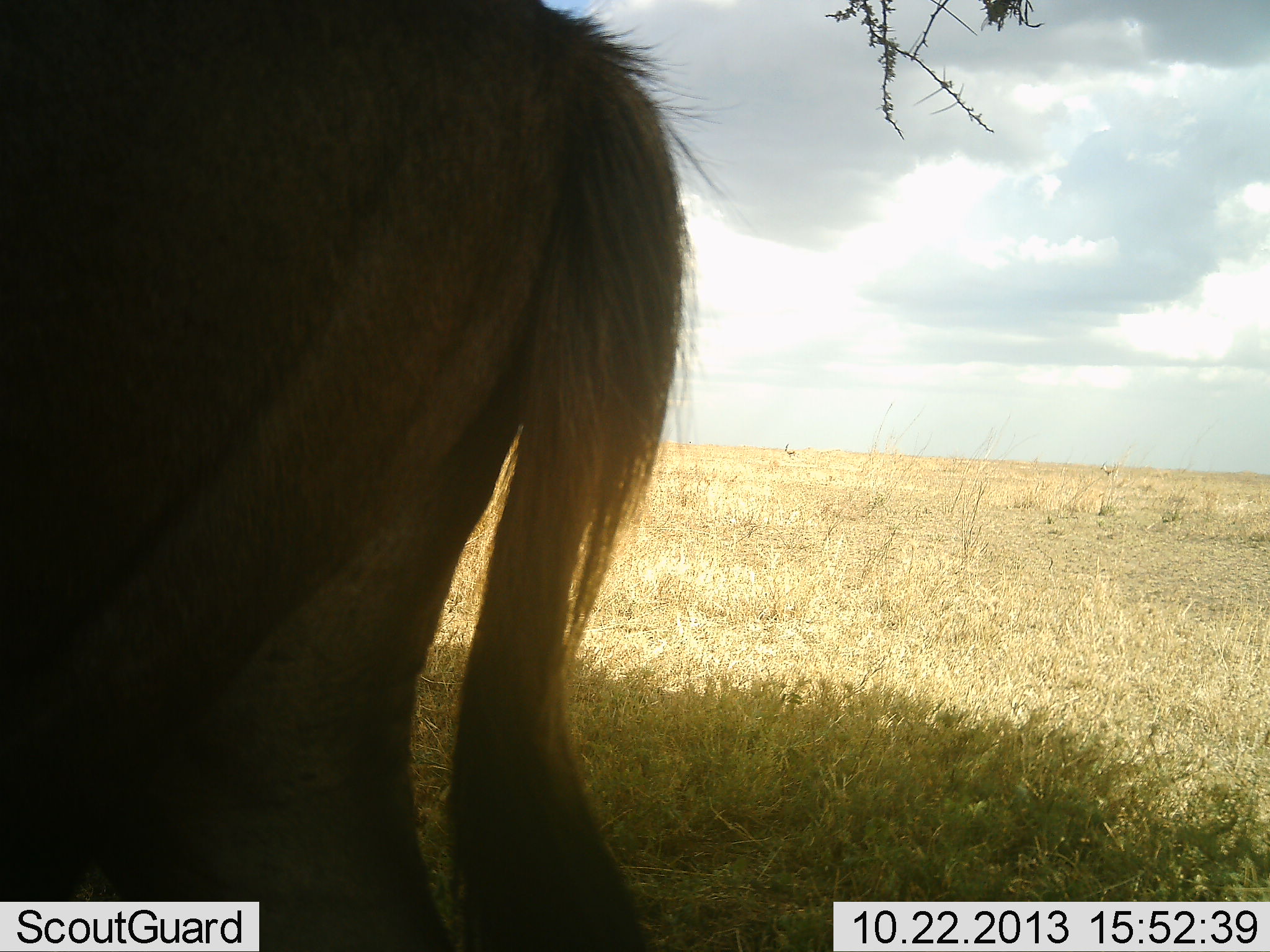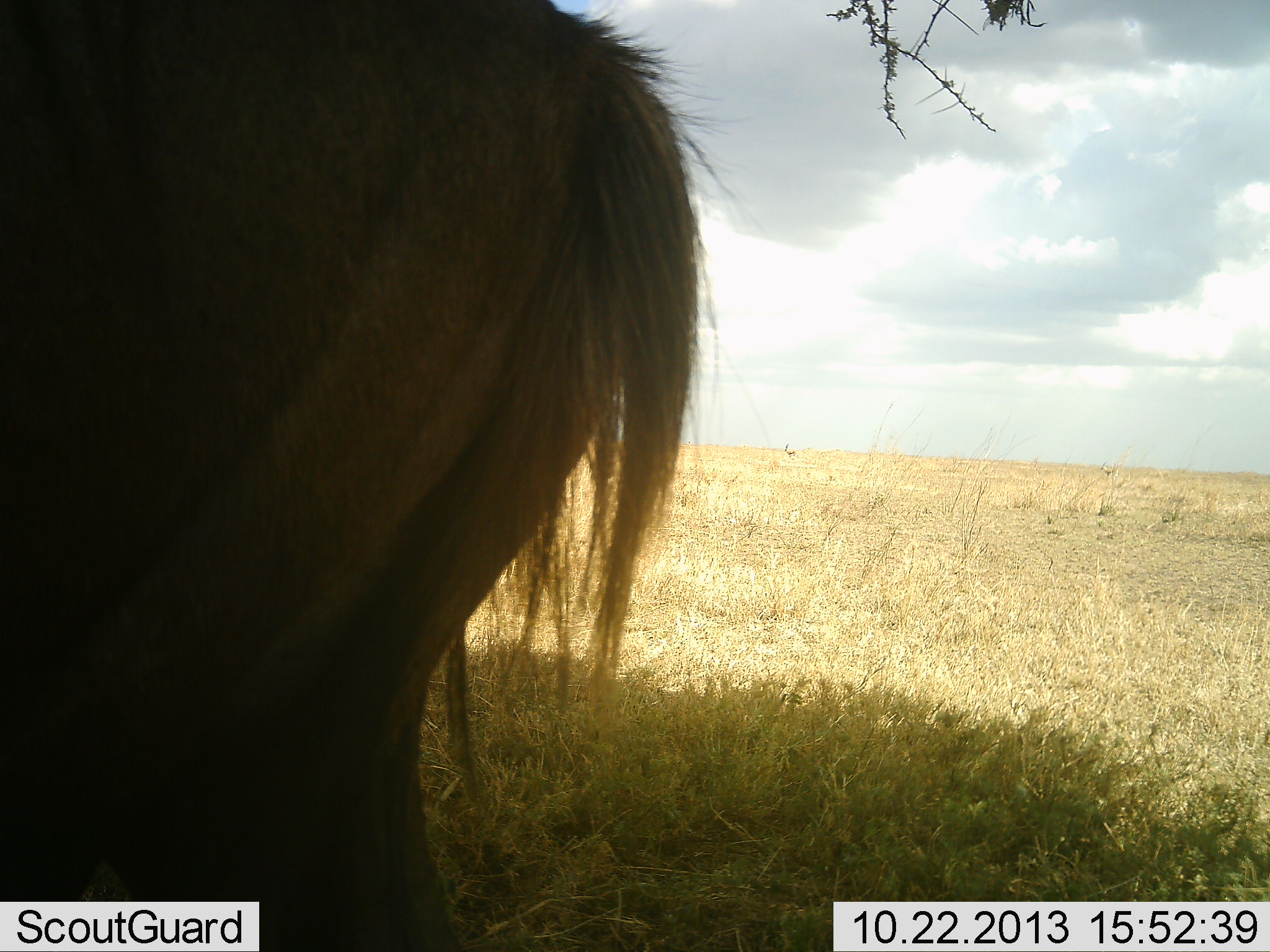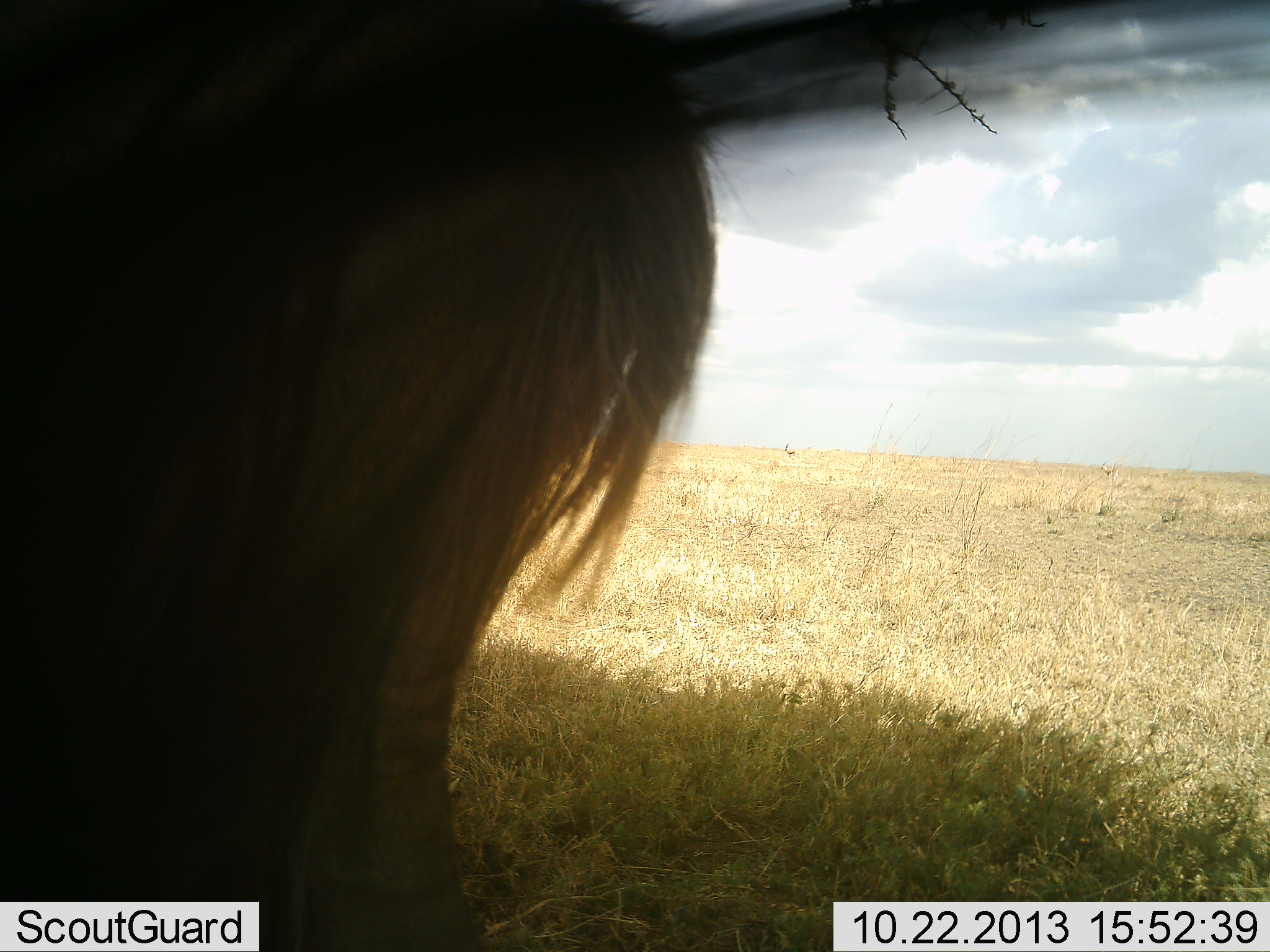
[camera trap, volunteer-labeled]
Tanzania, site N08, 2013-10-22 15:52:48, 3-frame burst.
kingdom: Animalia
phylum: Chordata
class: Mammalia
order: Artiodactyla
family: Bovidae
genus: Connochaetes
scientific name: Connochaetes taurinus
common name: blue wildebeest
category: wildebeest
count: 1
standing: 100%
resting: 0%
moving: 0%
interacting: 0%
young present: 0%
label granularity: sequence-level